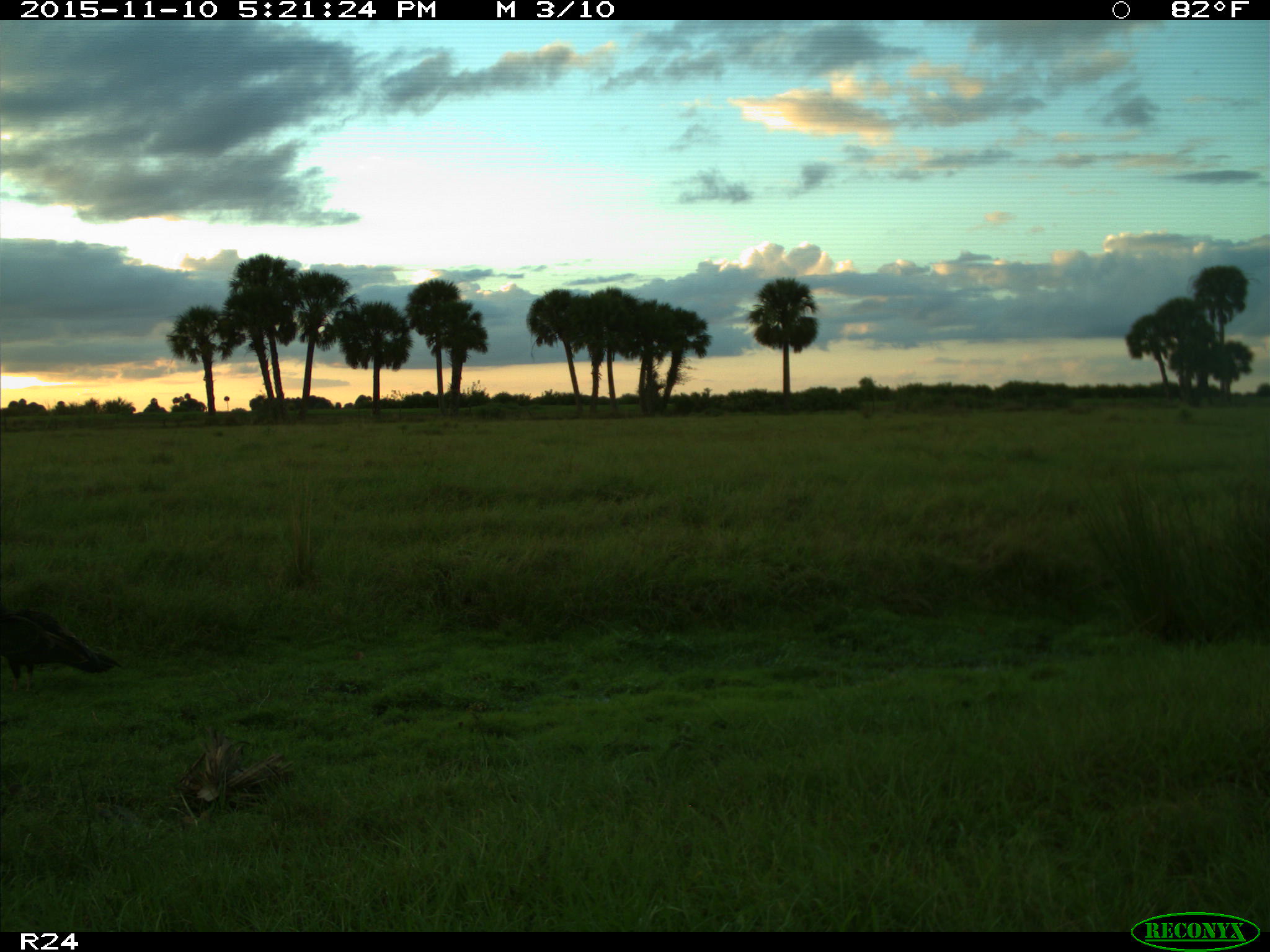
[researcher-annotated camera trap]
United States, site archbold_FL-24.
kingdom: Animalia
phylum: Chordata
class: Aves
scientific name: Aves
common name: birds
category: unidentified bird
Unidentified bird (birds) (Aves).